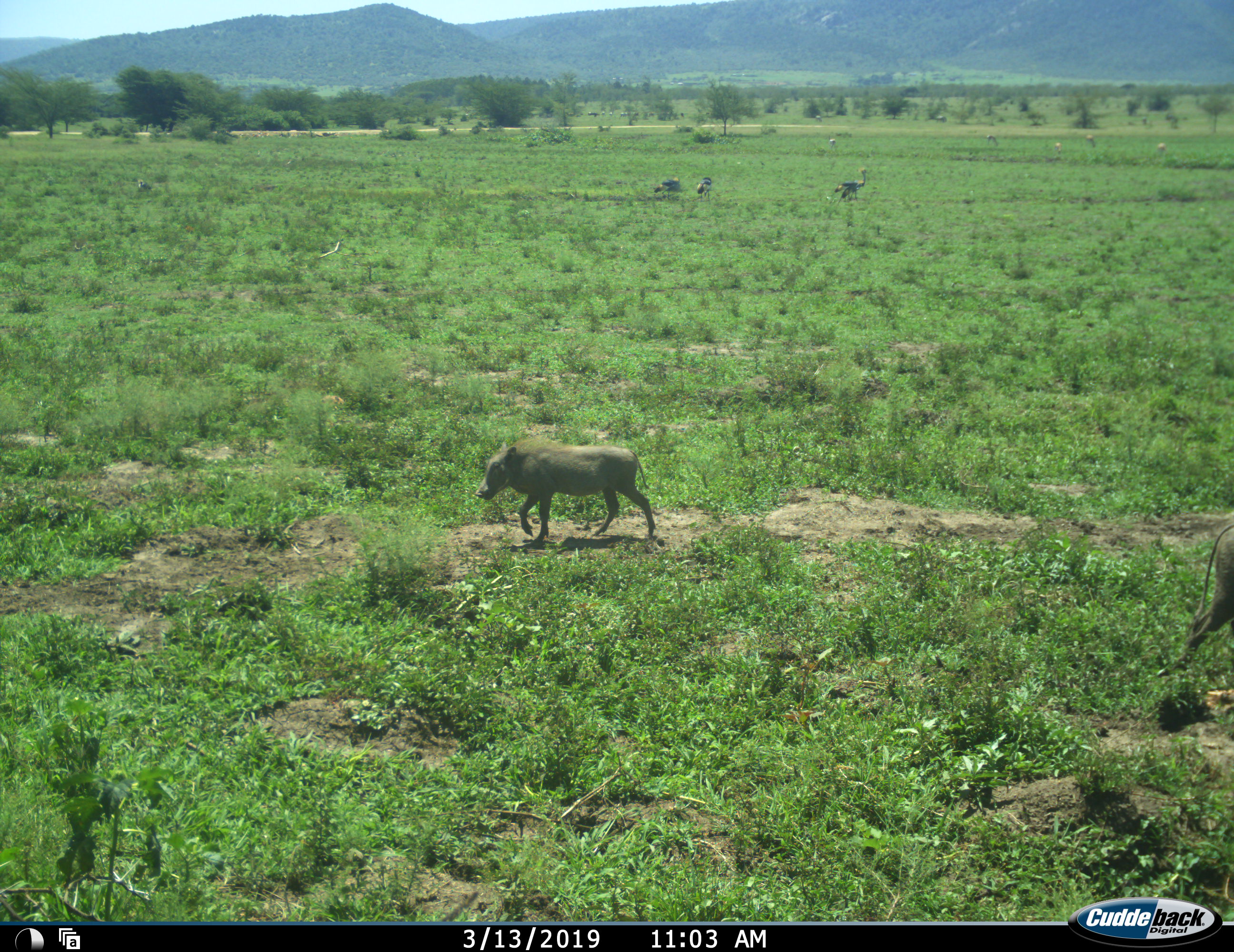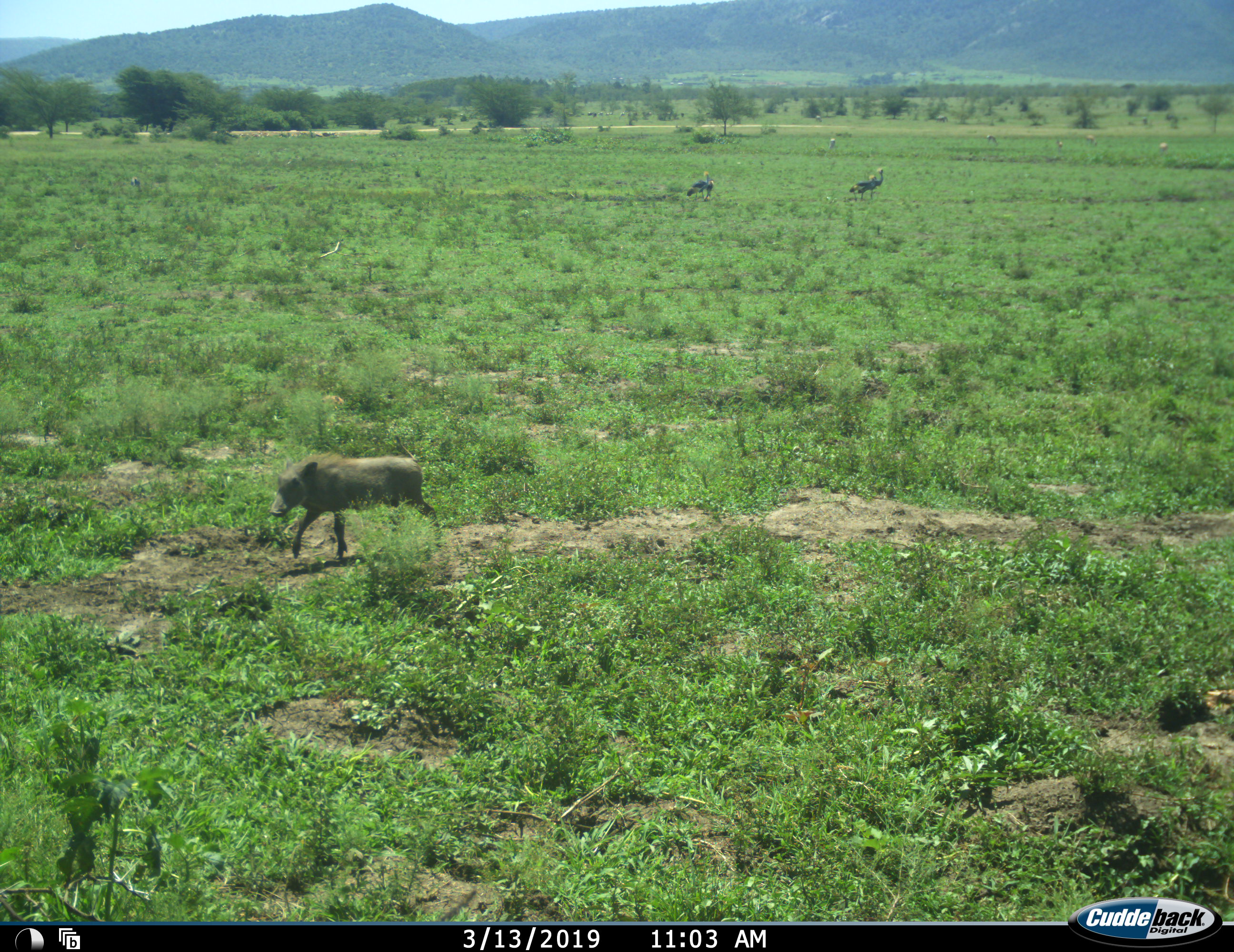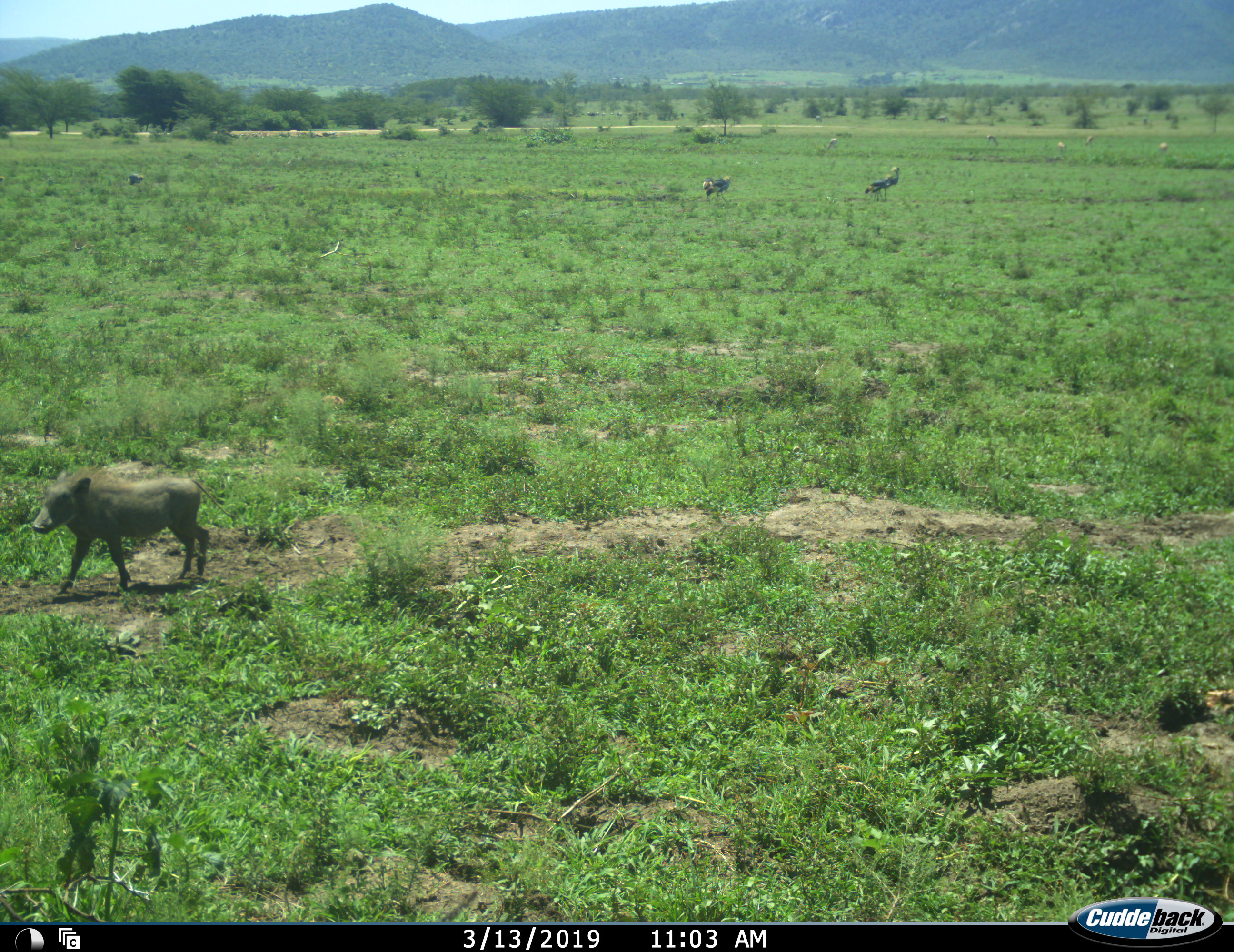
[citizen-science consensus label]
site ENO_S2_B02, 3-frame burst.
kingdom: Animalia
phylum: Chordata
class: Aves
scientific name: Aves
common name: bird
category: birdother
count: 4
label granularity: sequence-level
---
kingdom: Animalia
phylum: Chordata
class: Mammalia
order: Artiodactyla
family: Suidae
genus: Phacochoerus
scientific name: Phacochoerus africanus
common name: warthog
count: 2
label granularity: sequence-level